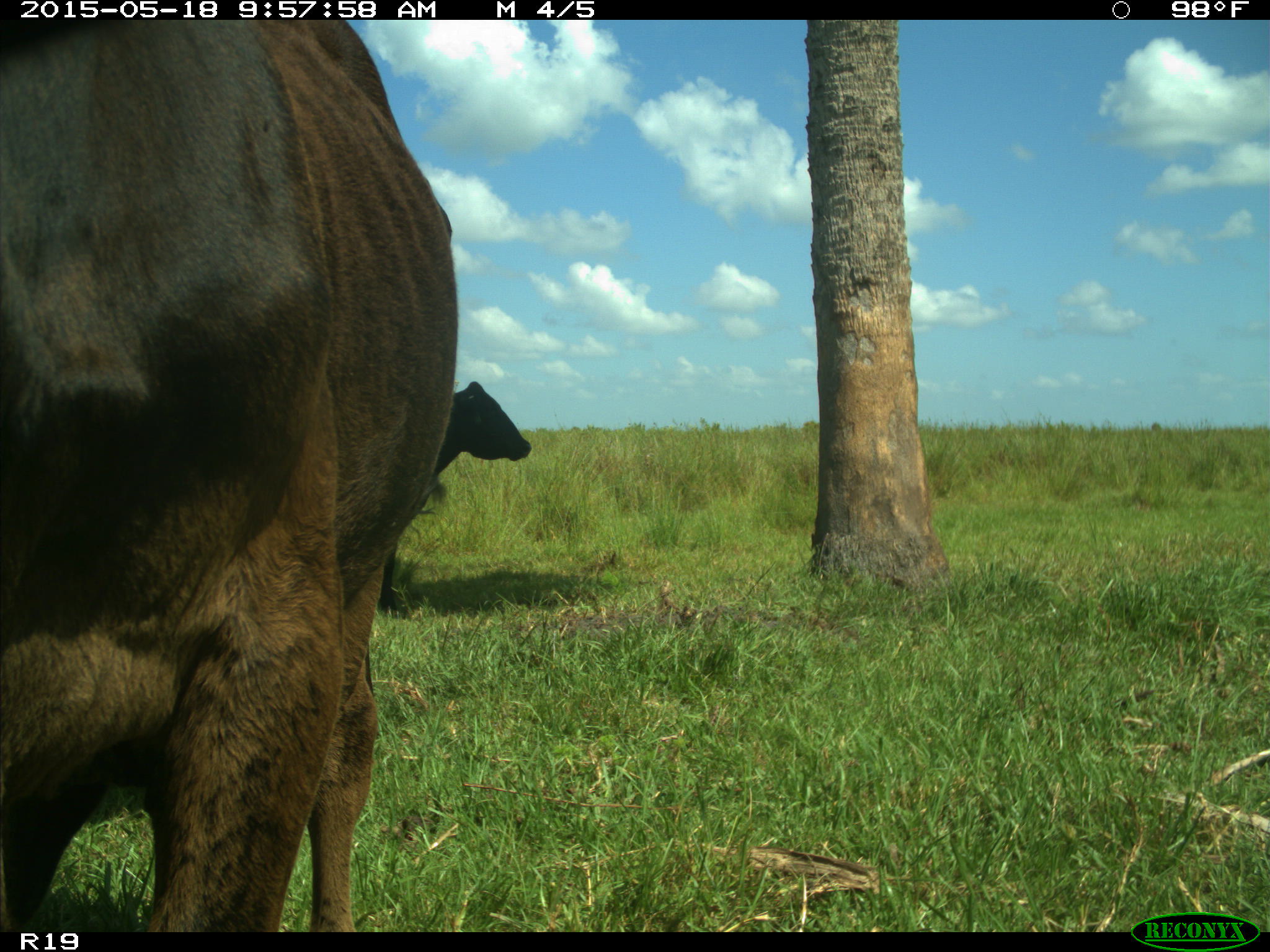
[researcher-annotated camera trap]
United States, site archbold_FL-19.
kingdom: Animalia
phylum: Chordata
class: Mammalia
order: Artiodactyla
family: Bovidae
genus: Bos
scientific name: Bos taurus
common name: domestic cow